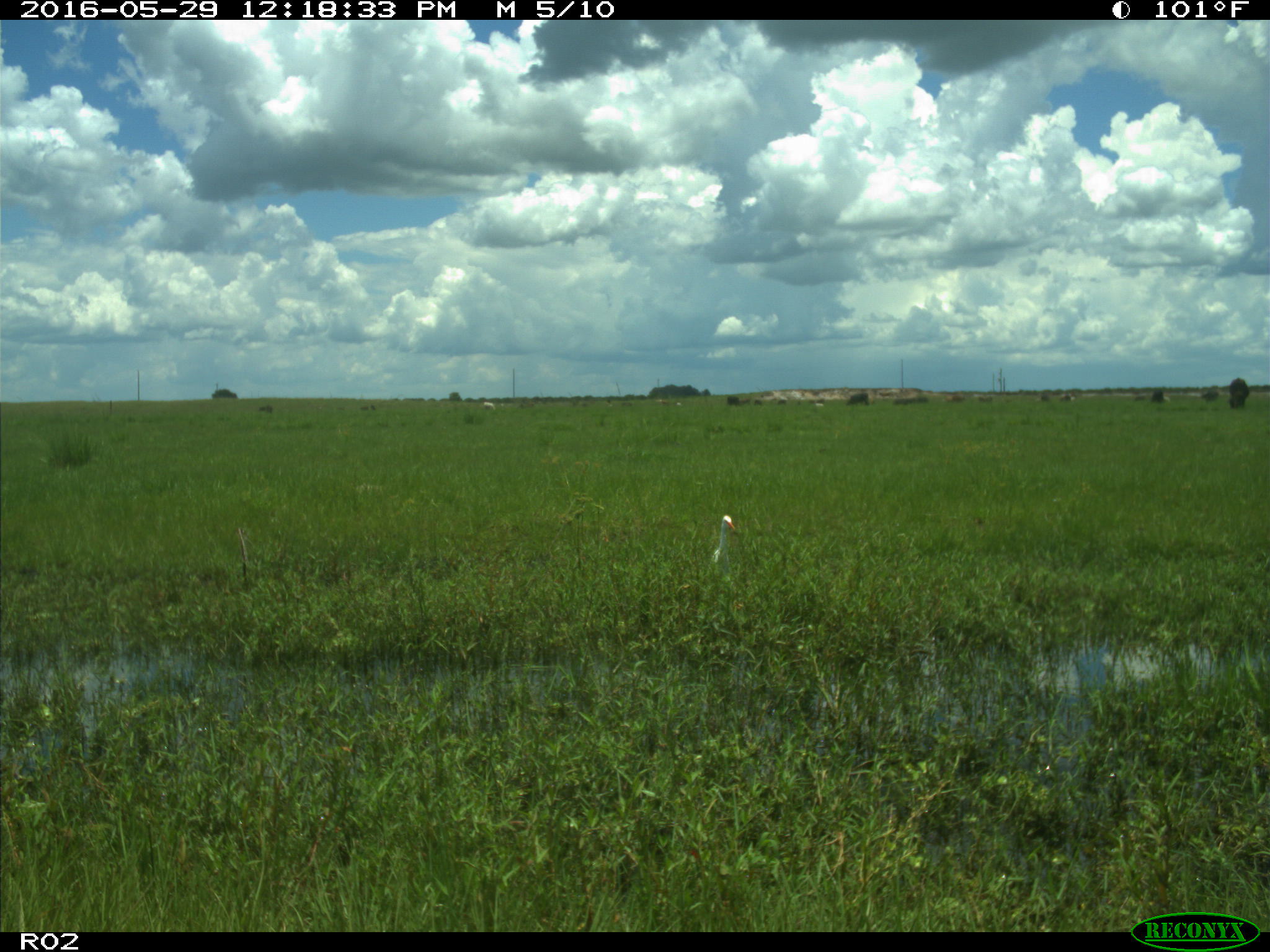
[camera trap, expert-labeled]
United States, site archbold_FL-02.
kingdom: Animalia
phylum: Chordata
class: Aves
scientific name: Aves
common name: birds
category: unidentified bird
Unidentified bird (birds) (Aves).